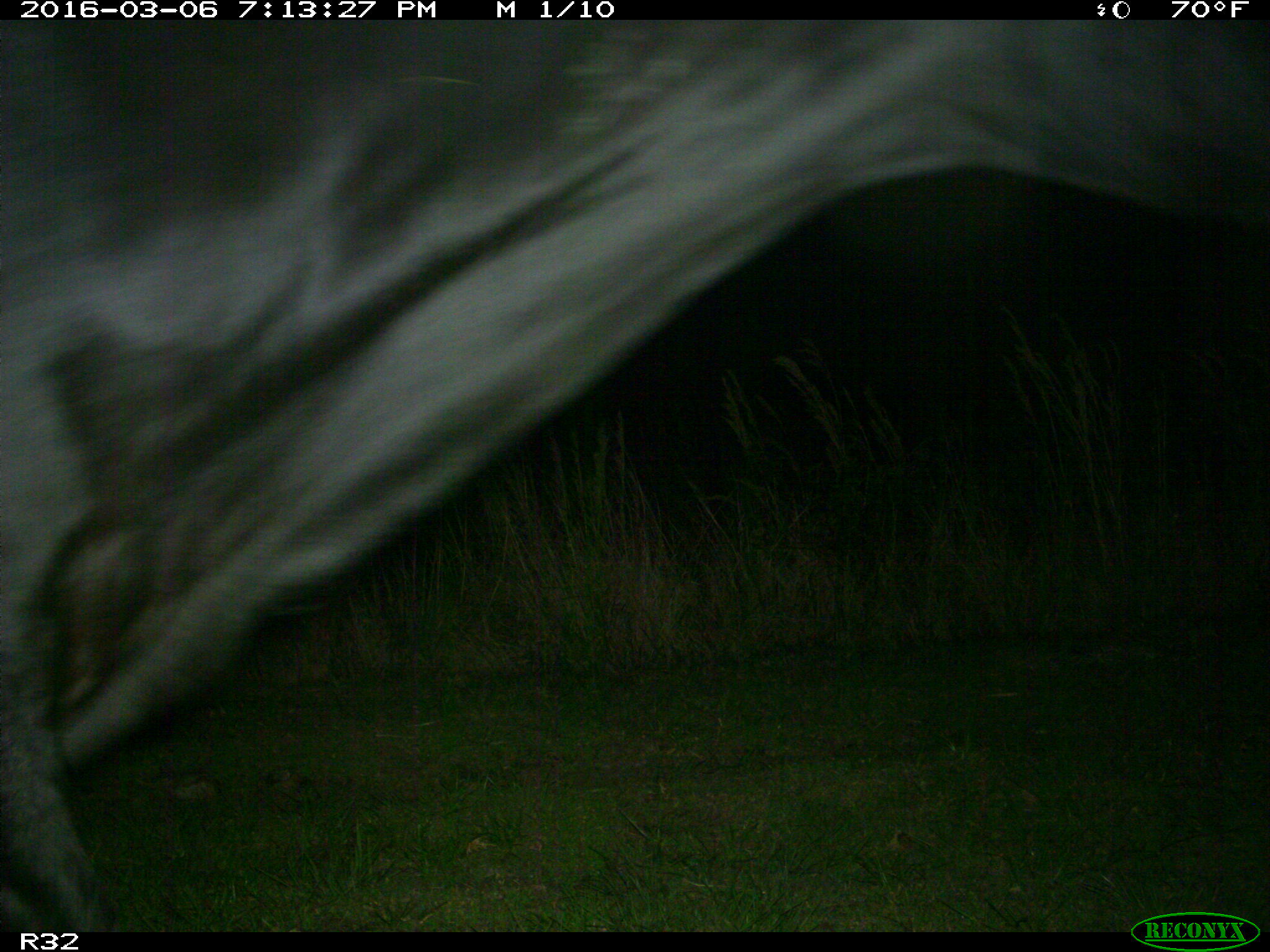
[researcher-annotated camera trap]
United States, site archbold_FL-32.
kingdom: Animalia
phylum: Chordata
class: Mammalia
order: Artiodactyla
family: Bovidae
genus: Bos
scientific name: Bos taurus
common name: domestic cow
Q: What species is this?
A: Bos taurus (domestic cow).